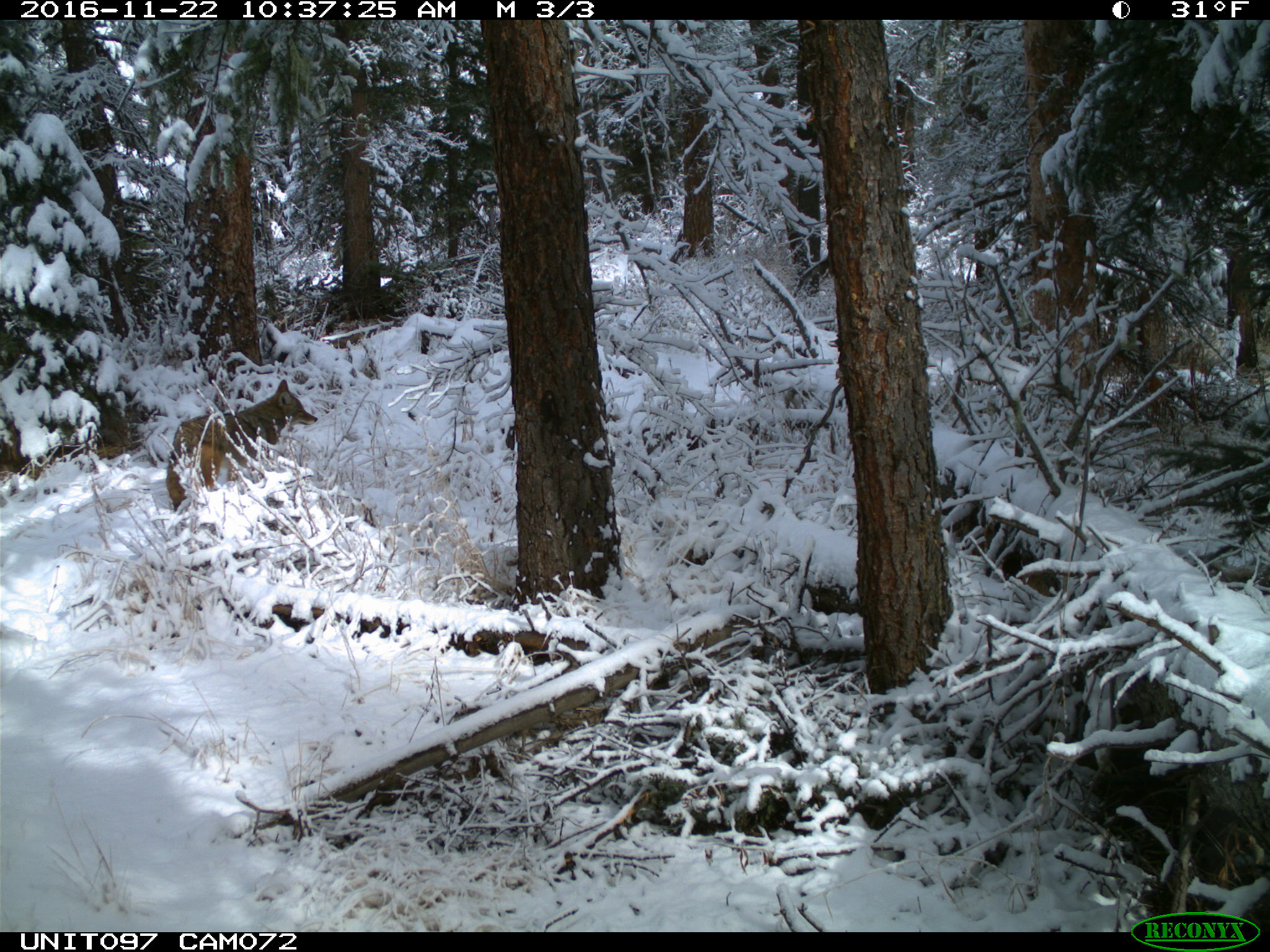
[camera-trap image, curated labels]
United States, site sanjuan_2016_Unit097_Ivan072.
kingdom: Animalia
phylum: Chordata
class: Mammalia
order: Carnivora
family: Canidae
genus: Canis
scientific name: Canis latrans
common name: coyote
Canis latrans (coyote).